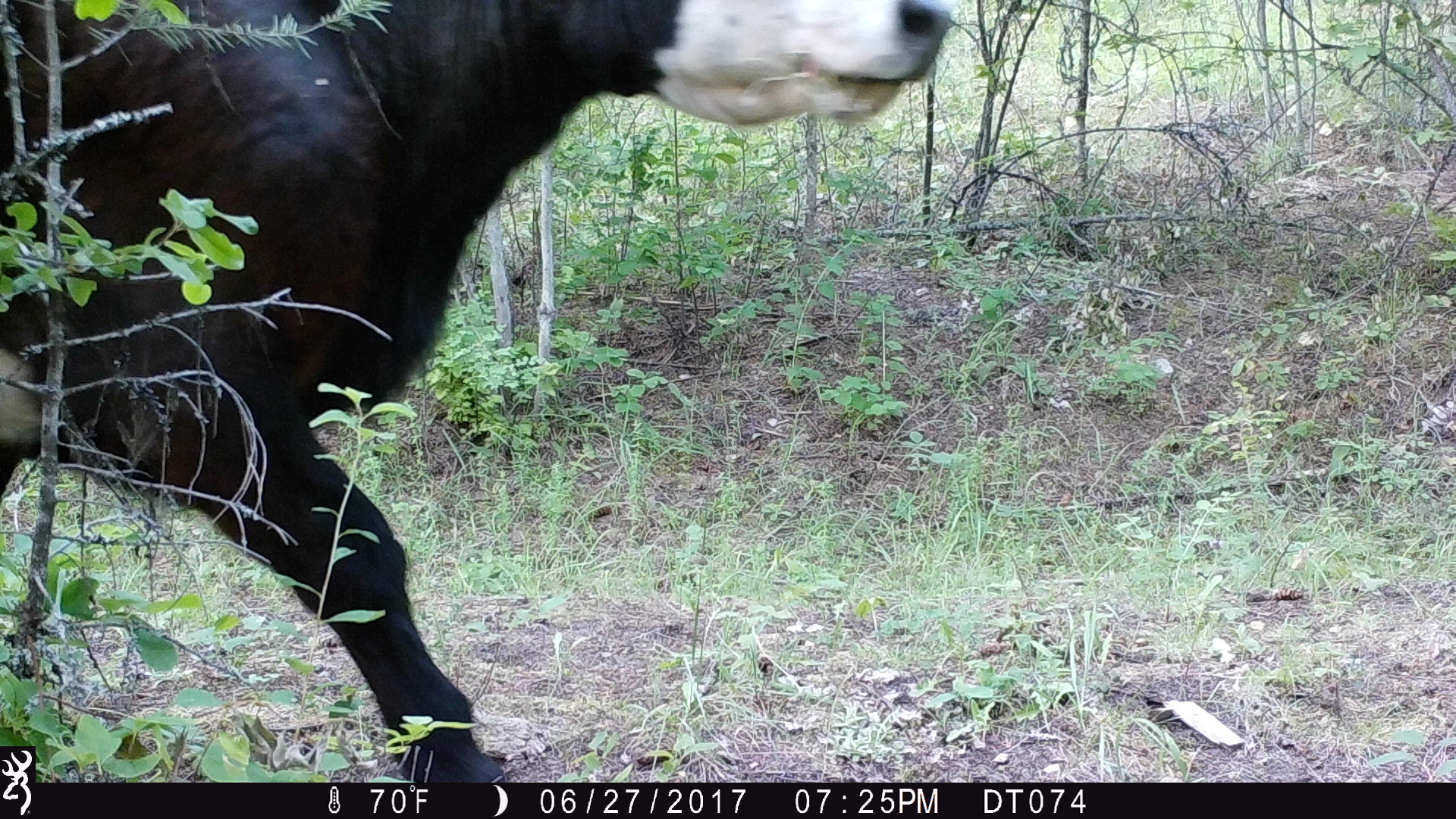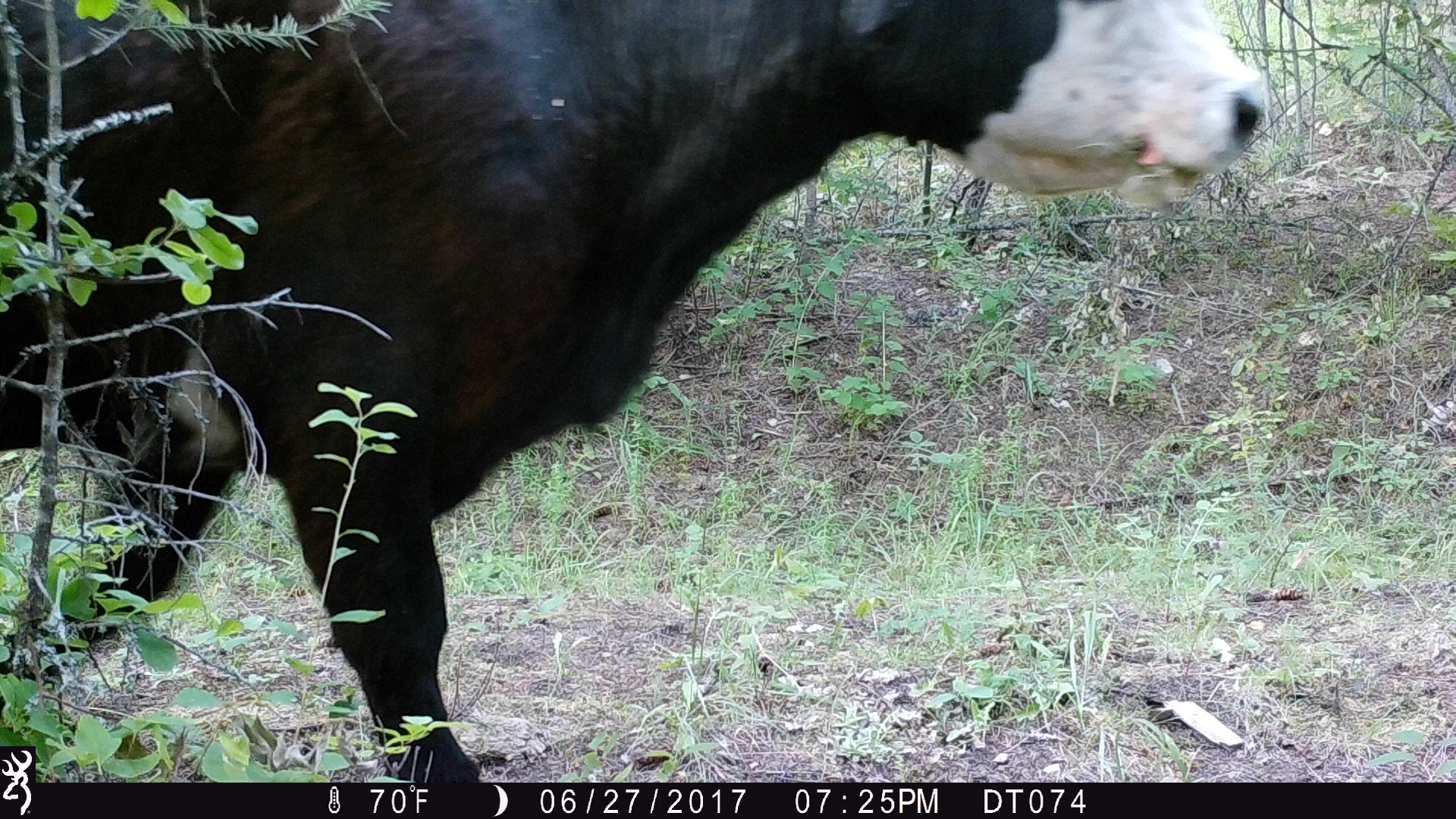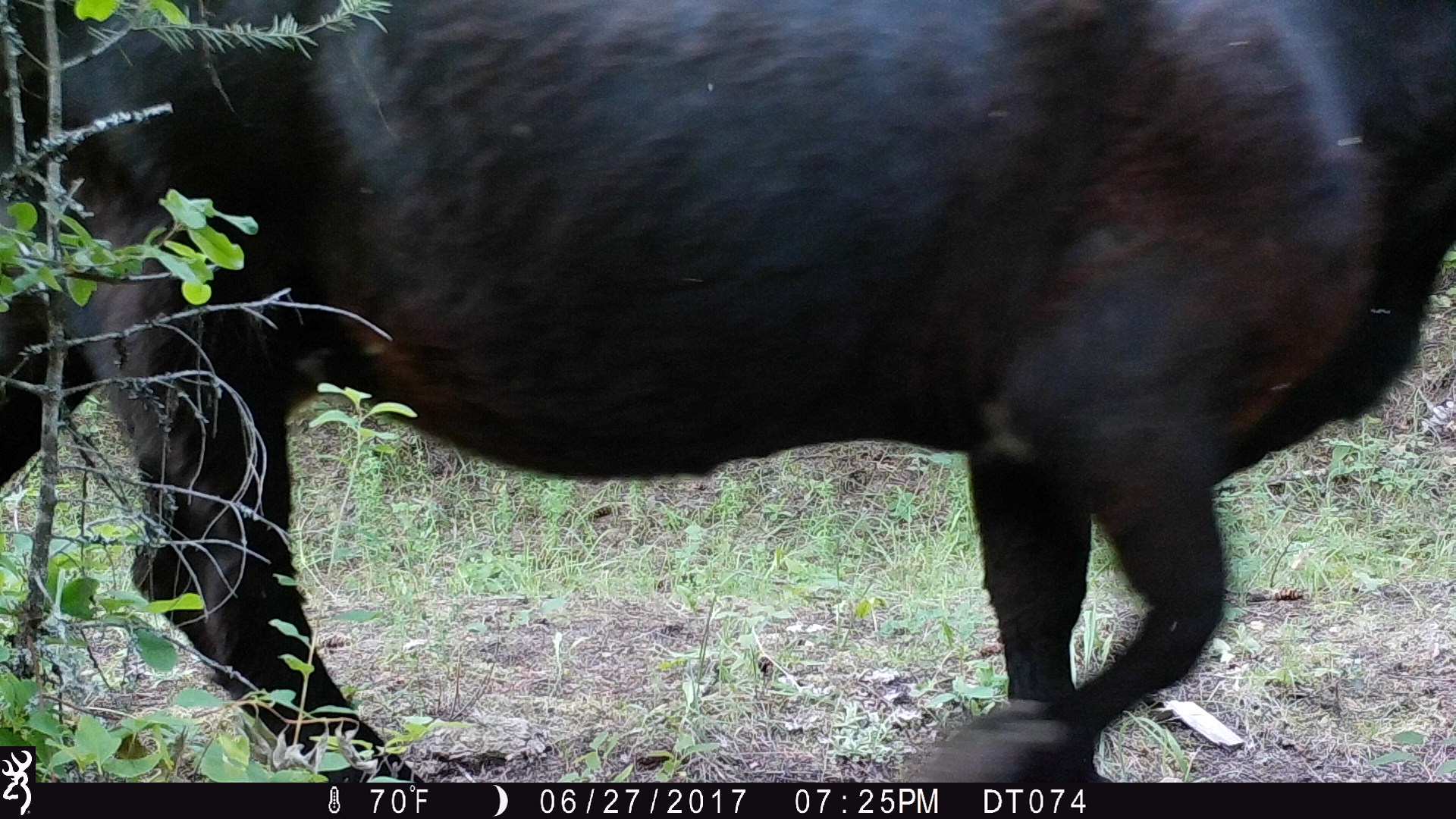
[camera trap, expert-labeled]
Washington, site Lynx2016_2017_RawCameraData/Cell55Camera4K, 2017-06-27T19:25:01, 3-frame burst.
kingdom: Animalia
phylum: Chordata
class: Mammalia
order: Artiodactyla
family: Bovidae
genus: Bos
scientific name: Bos taurus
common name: domestic cattle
Domestic cattle (Bos taurus). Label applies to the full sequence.